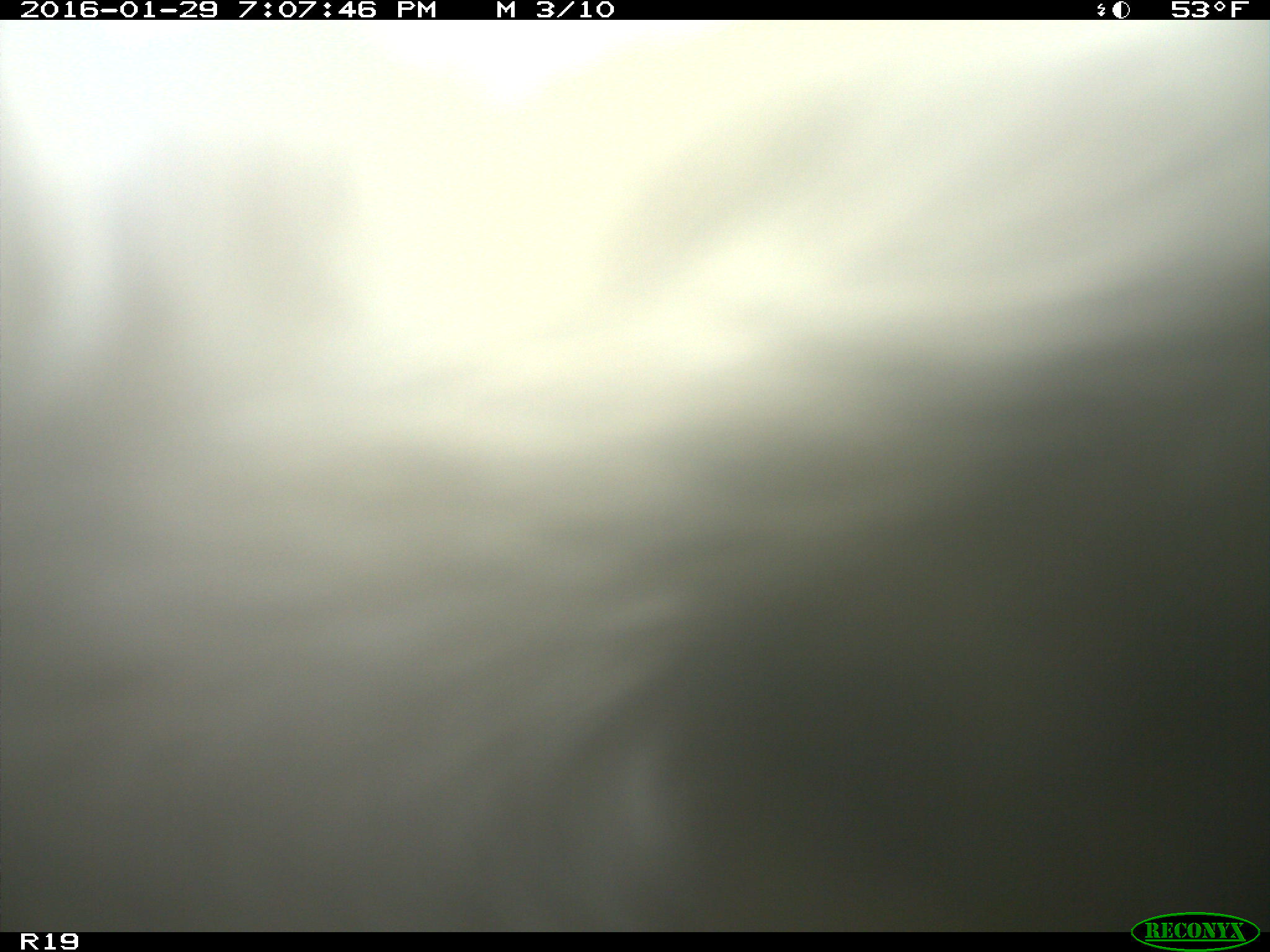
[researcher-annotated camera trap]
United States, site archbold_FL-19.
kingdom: Animalia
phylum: Chordata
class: Mammalia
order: Artiodactyla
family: Bovidae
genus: Bos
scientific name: Bos taurus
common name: domestic cow